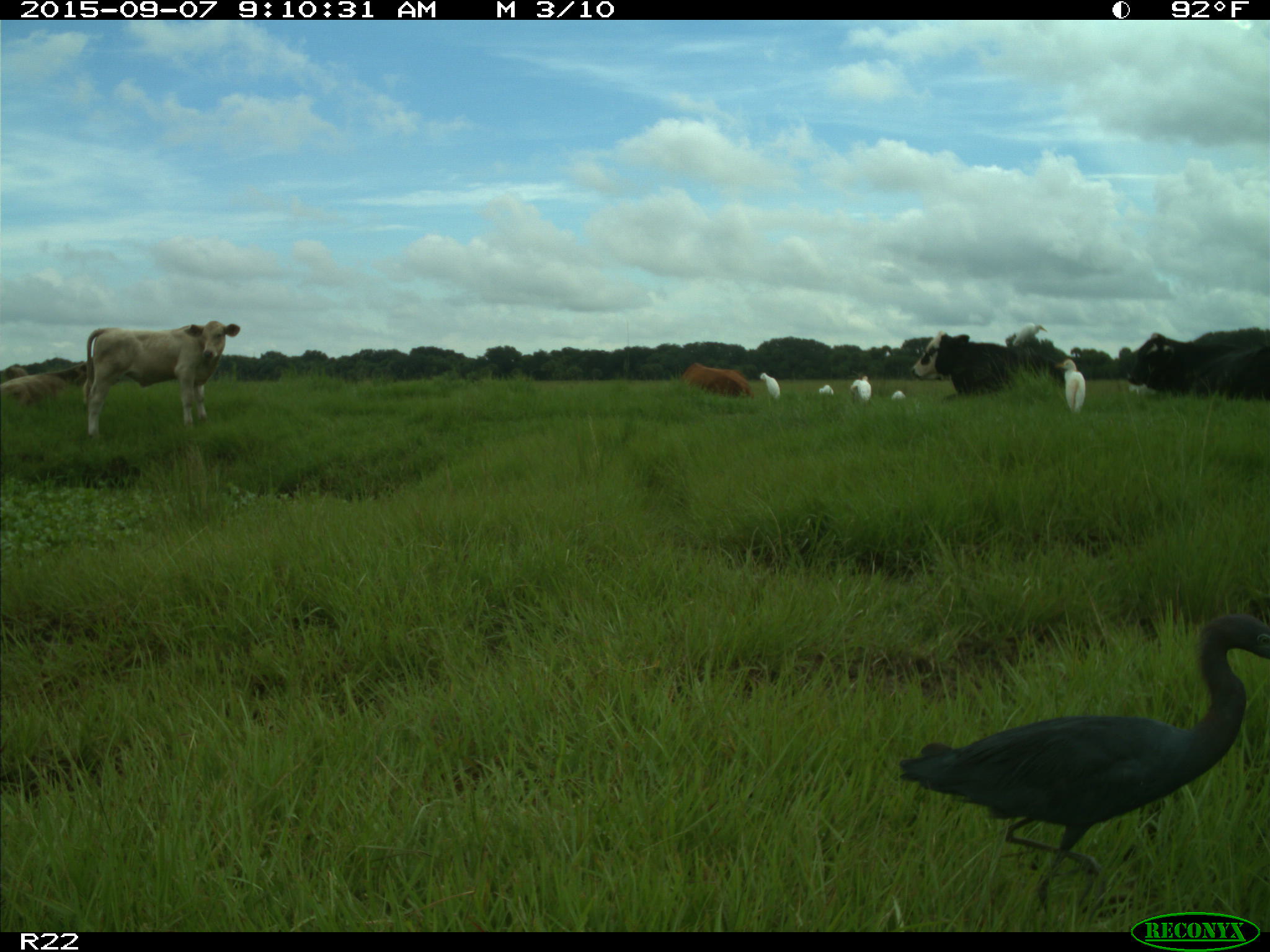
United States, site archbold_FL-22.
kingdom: Animalia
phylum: Chordata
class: Mammalia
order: Artiodactyla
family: Bovidae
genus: Bos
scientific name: Bos taurus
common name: domestic cow